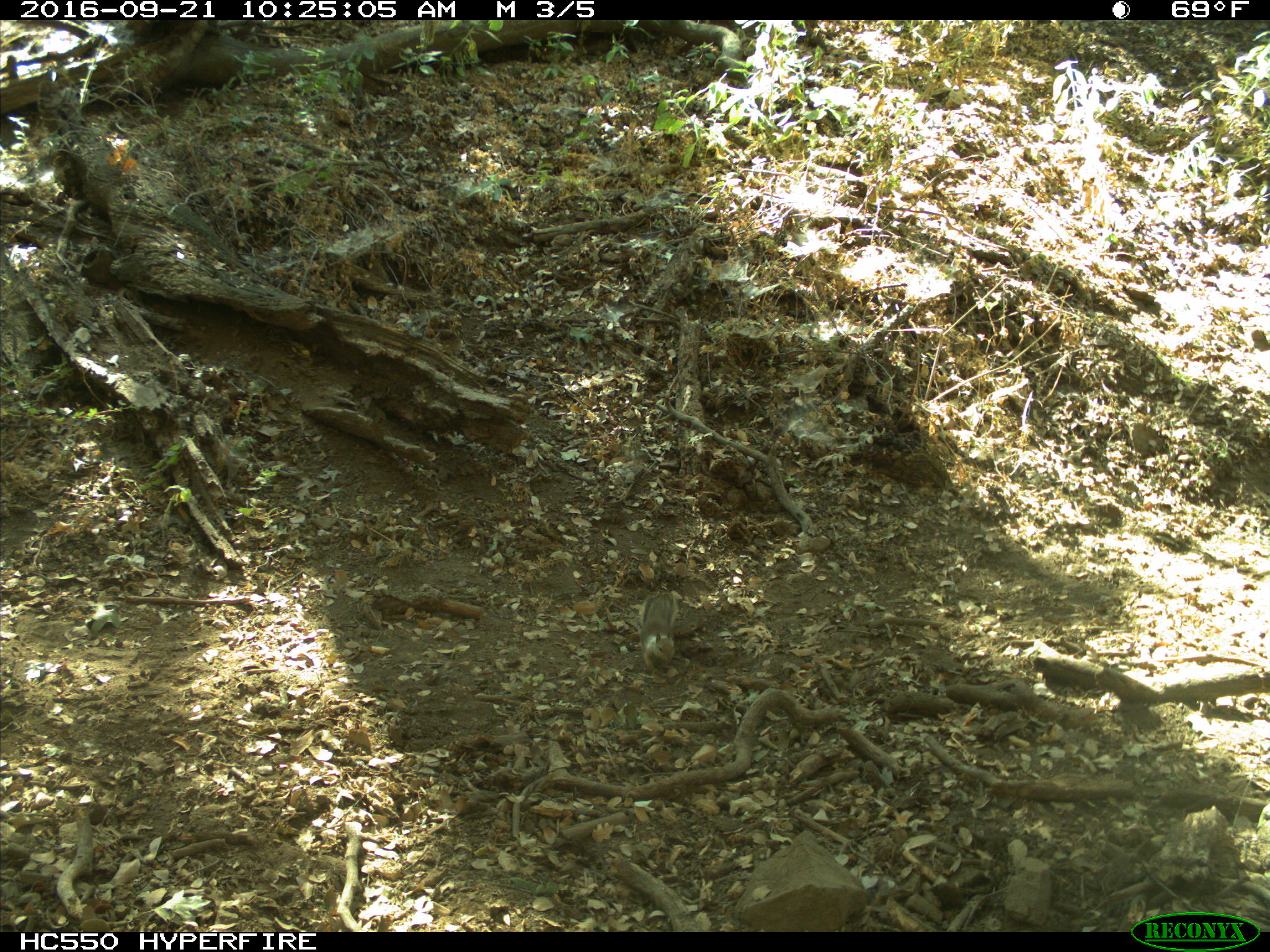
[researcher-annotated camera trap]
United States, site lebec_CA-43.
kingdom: Animalia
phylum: Chordata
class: Mammalia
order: Rodentia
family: Sciuridae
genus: Otospermophilus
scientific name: Otospermophilus beecheyi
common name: california ground squirrel